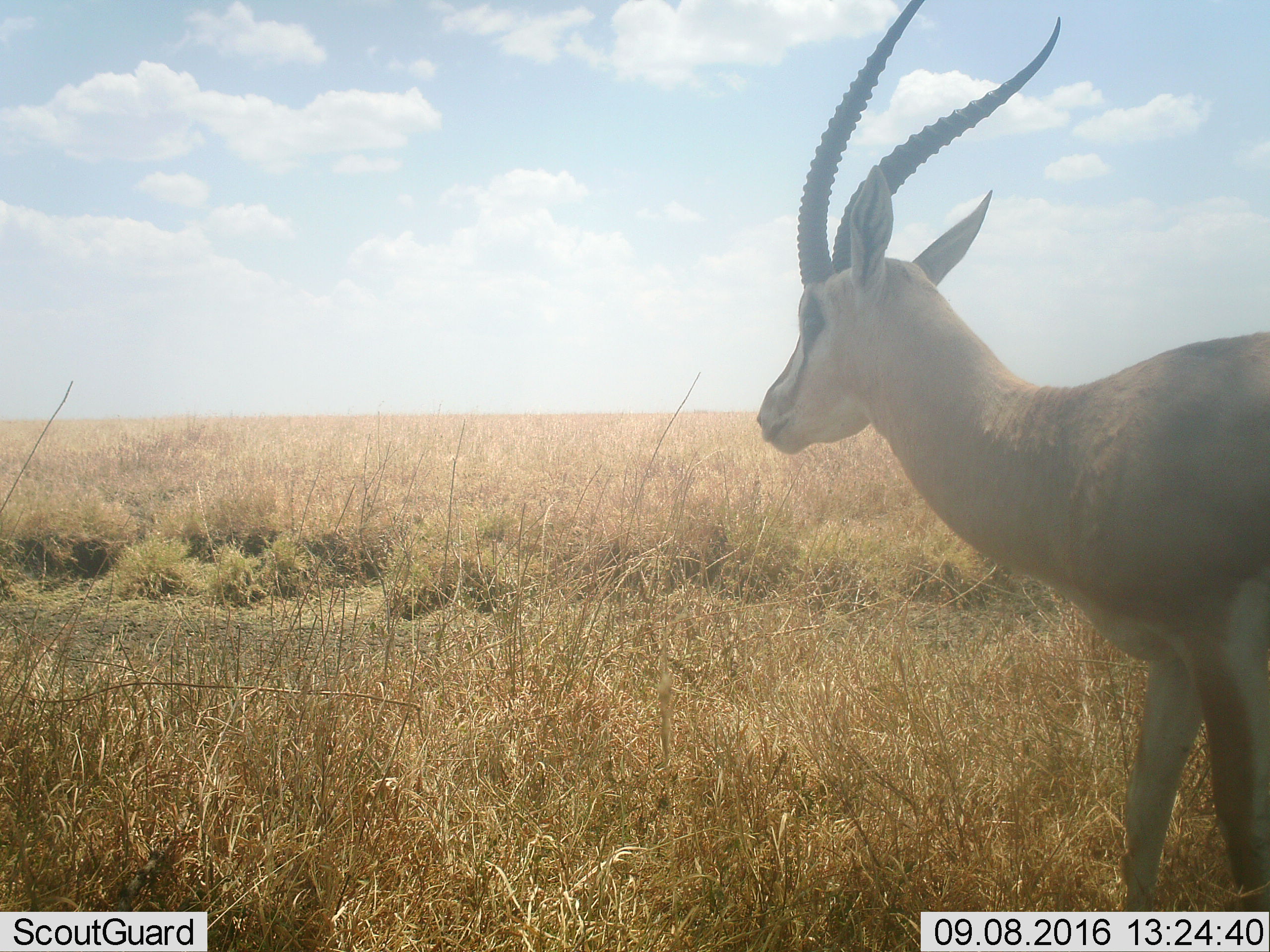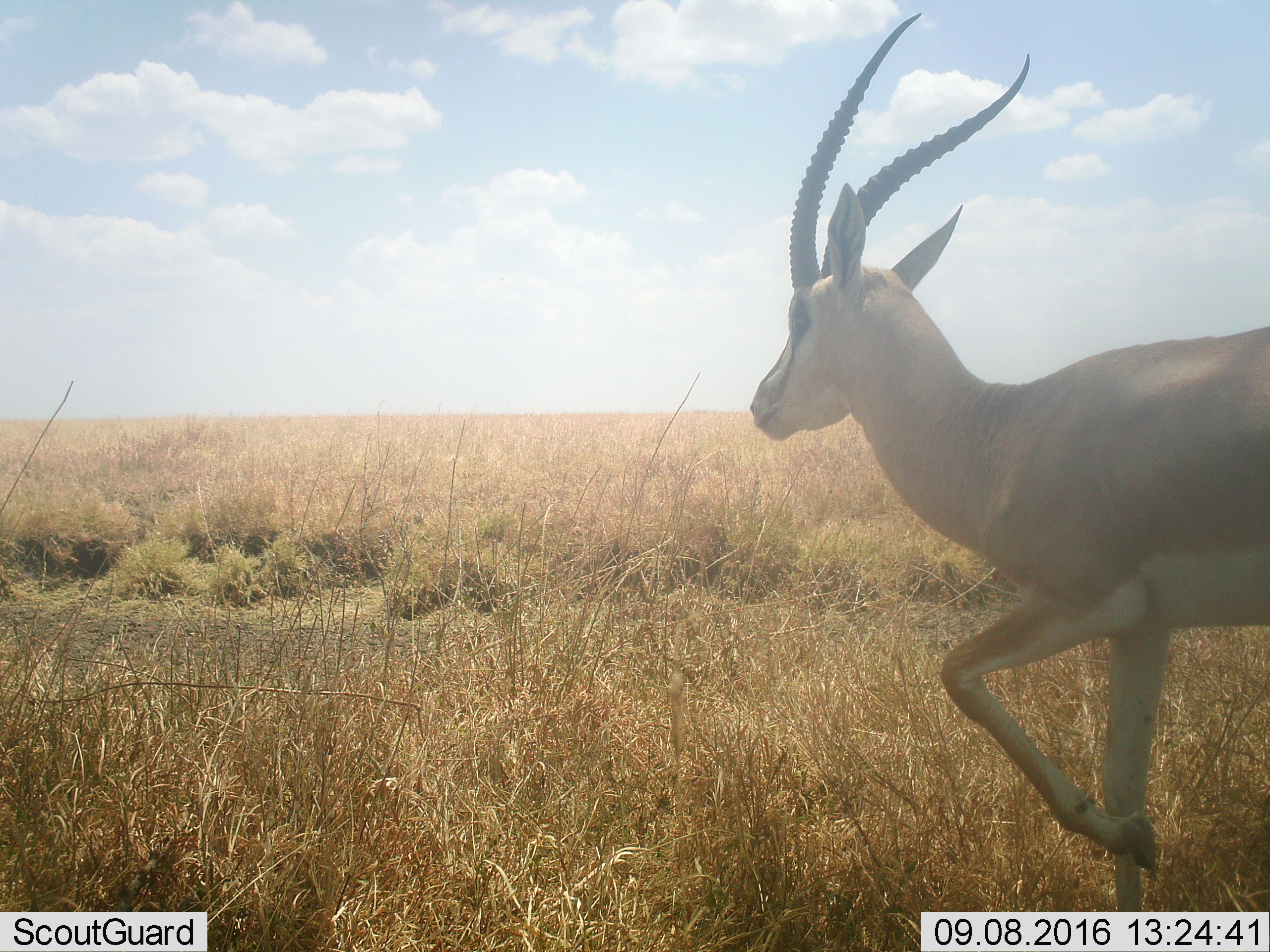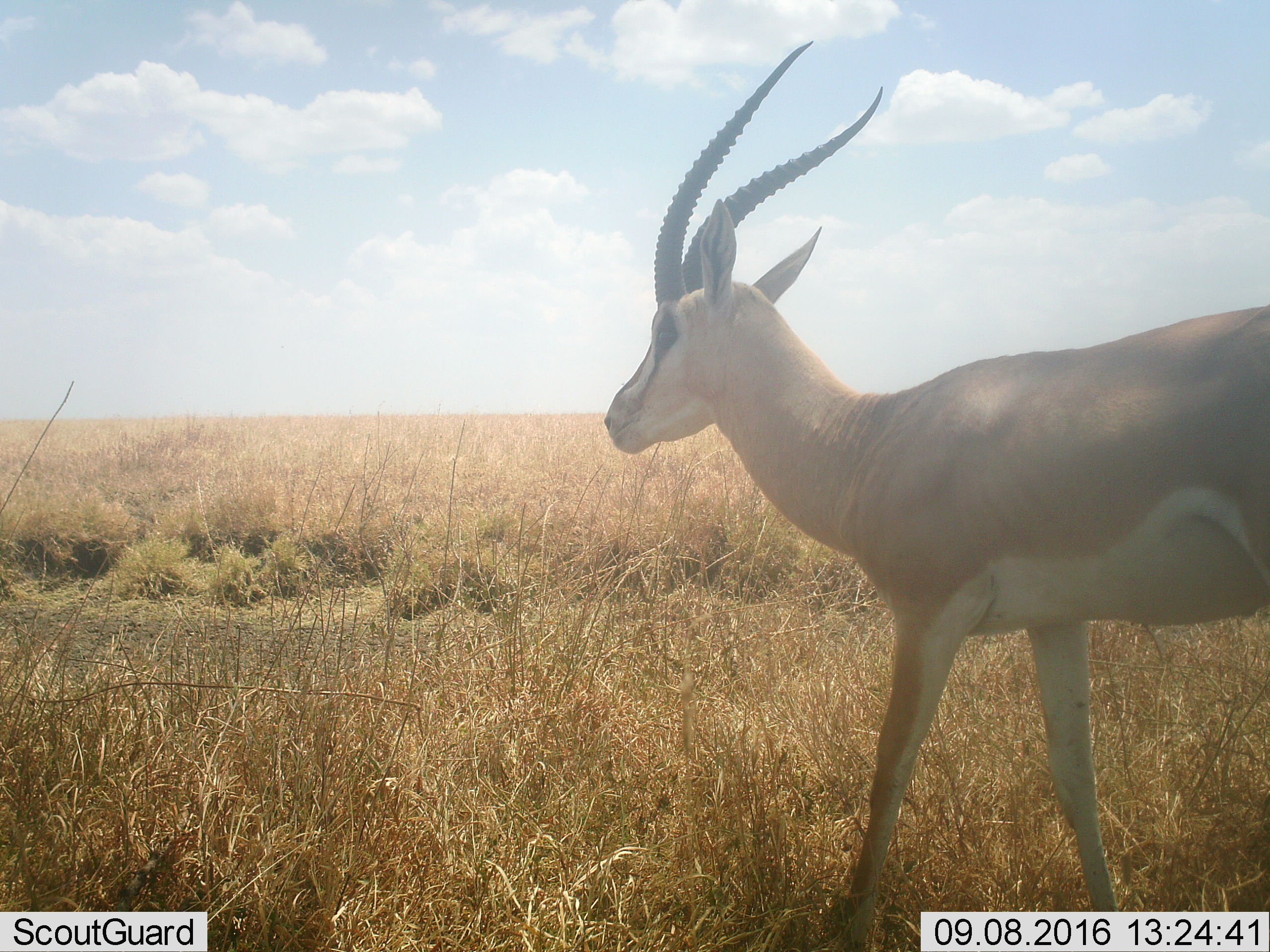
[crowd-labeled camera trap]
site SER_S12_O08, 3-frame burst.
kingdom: Animalia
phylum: Chordata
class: Mammalia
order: Artiodactyla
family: Bovidae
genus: Nanger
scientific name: Nanger granti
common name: grant's gazelle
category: gazellegrants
Gazellegrants (grant's gazelle) (Nanger granti), count 1. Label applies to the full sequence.